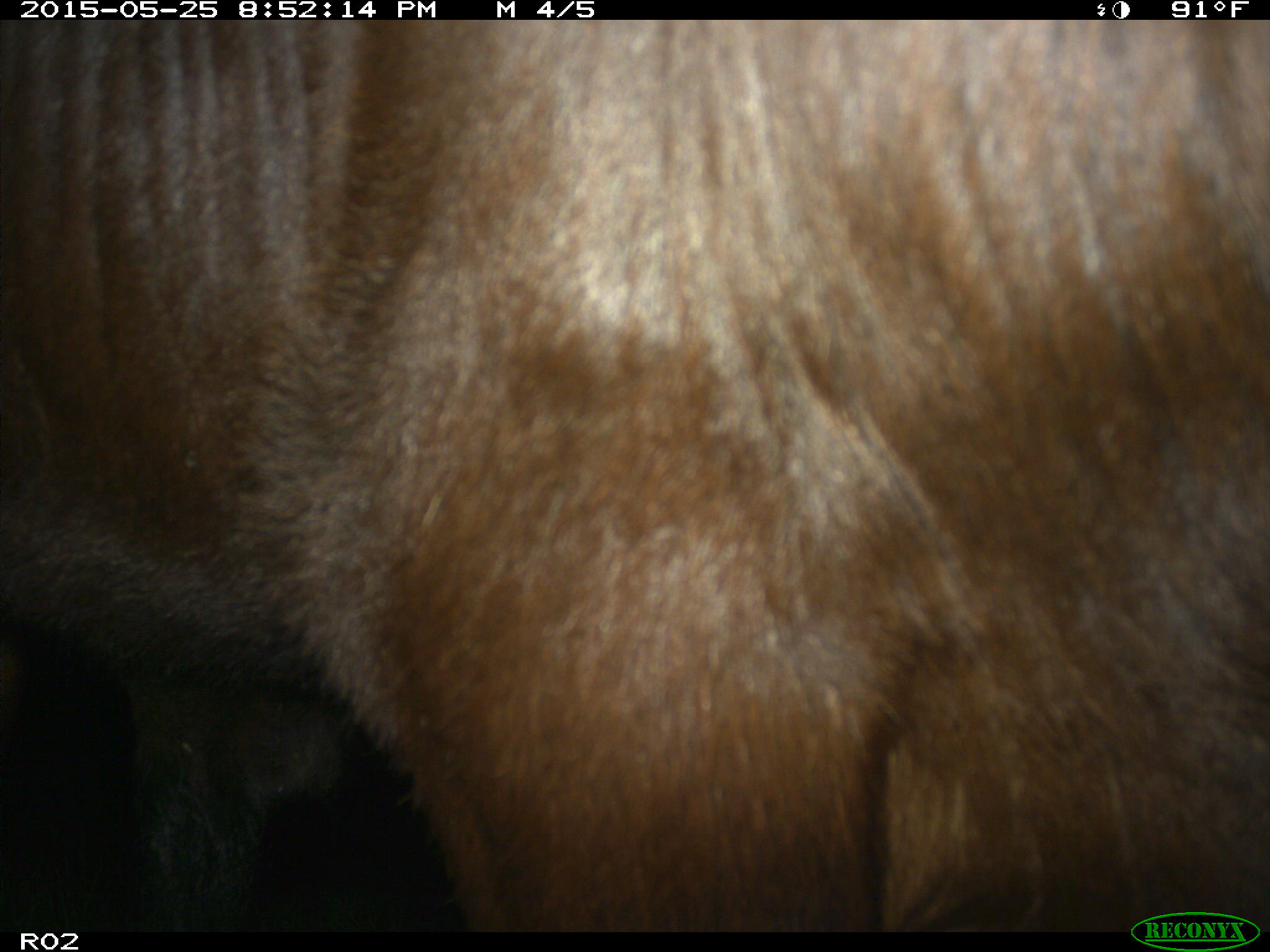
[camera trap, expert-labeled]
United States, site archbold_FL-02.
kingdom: Animalia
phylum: Chordata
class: Mammalia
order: Artiodactyla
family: Bovidae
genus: Bos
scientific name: Bos taurus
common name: domestic cow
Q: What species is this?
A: Bos taurus (domestic cow).